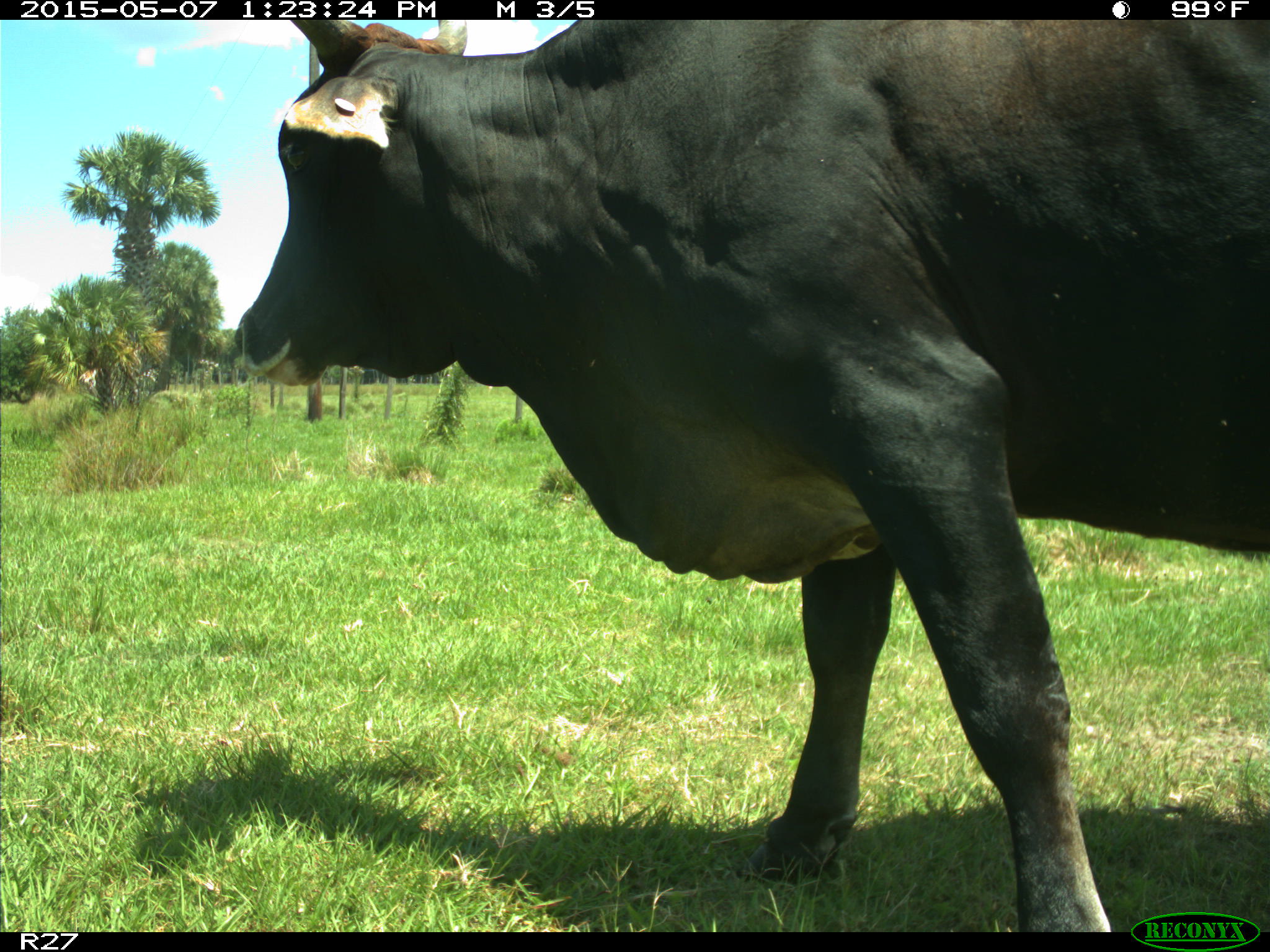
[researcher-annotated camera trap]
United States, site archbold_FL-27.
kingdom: Animalia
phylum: Chordata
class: Mammalia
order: Artiodactyla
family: Bovidae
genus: Bos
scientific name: Bos taurus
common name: domestic cow